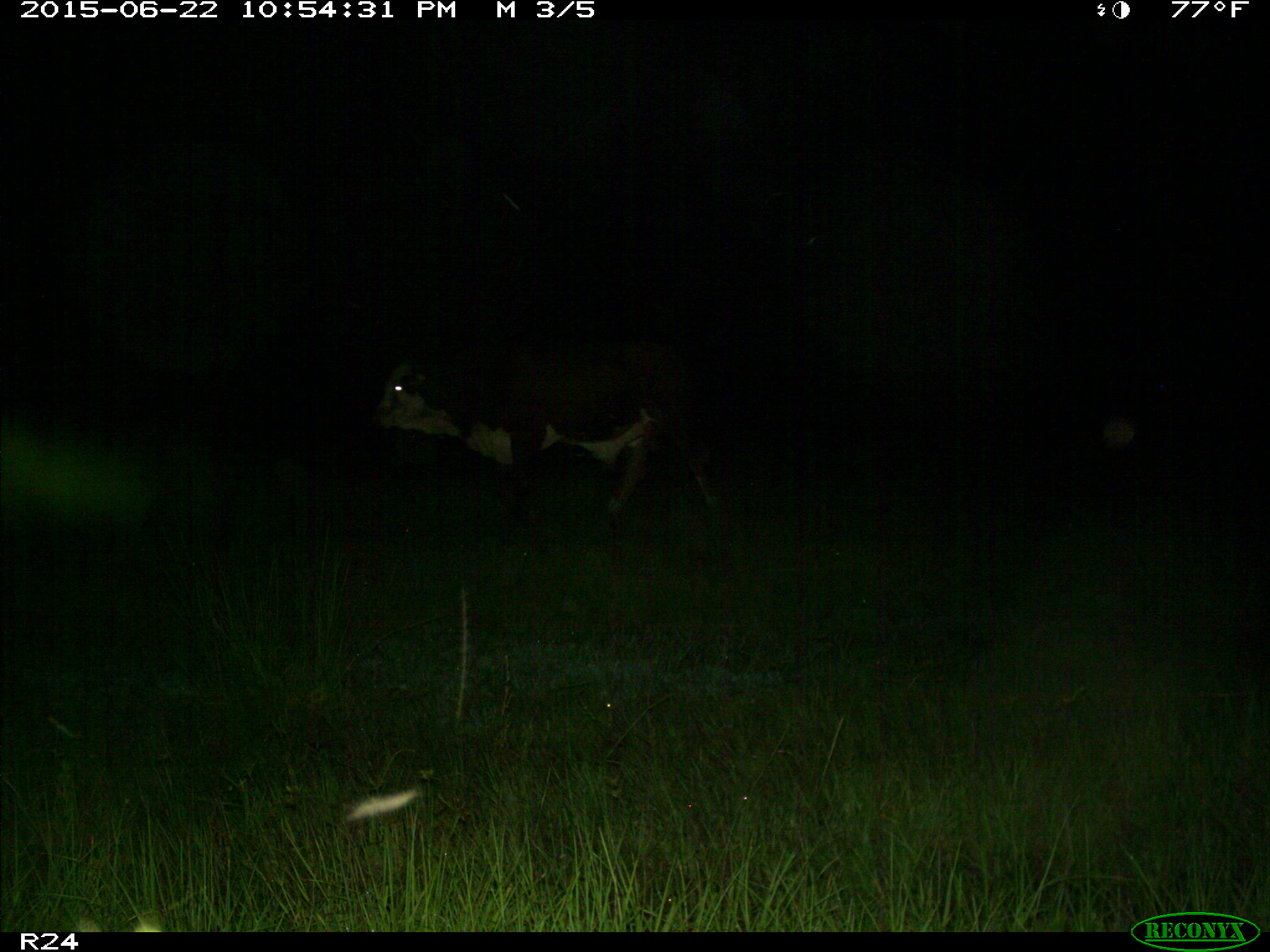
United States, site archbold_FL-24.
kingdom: Animalia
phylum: Chordata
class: Mammalia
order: Artiodactyla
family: Bovidae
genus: Bos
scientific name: Bos taurus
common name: domestic cow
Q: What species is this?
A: Bos taurus (domestic cow).